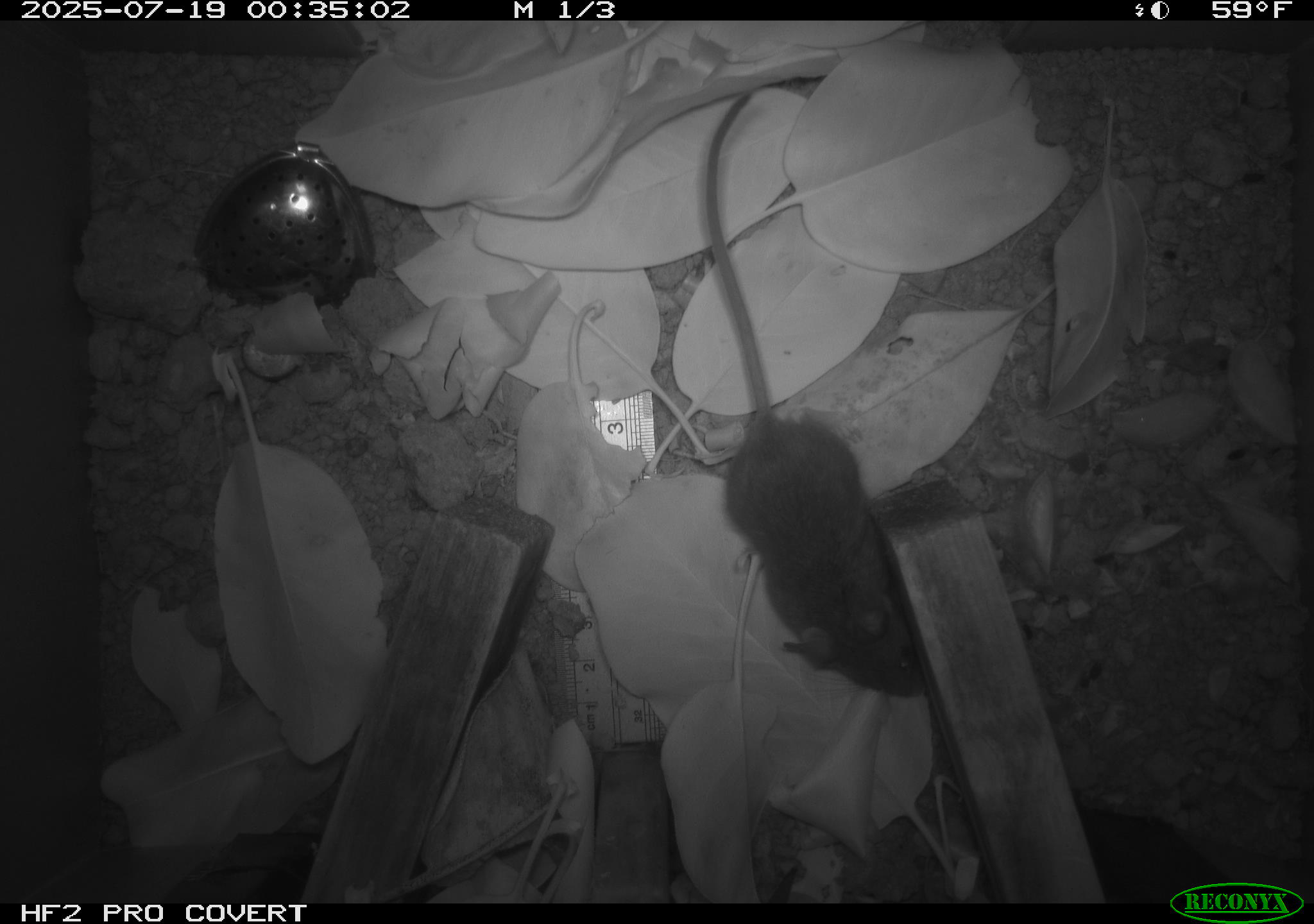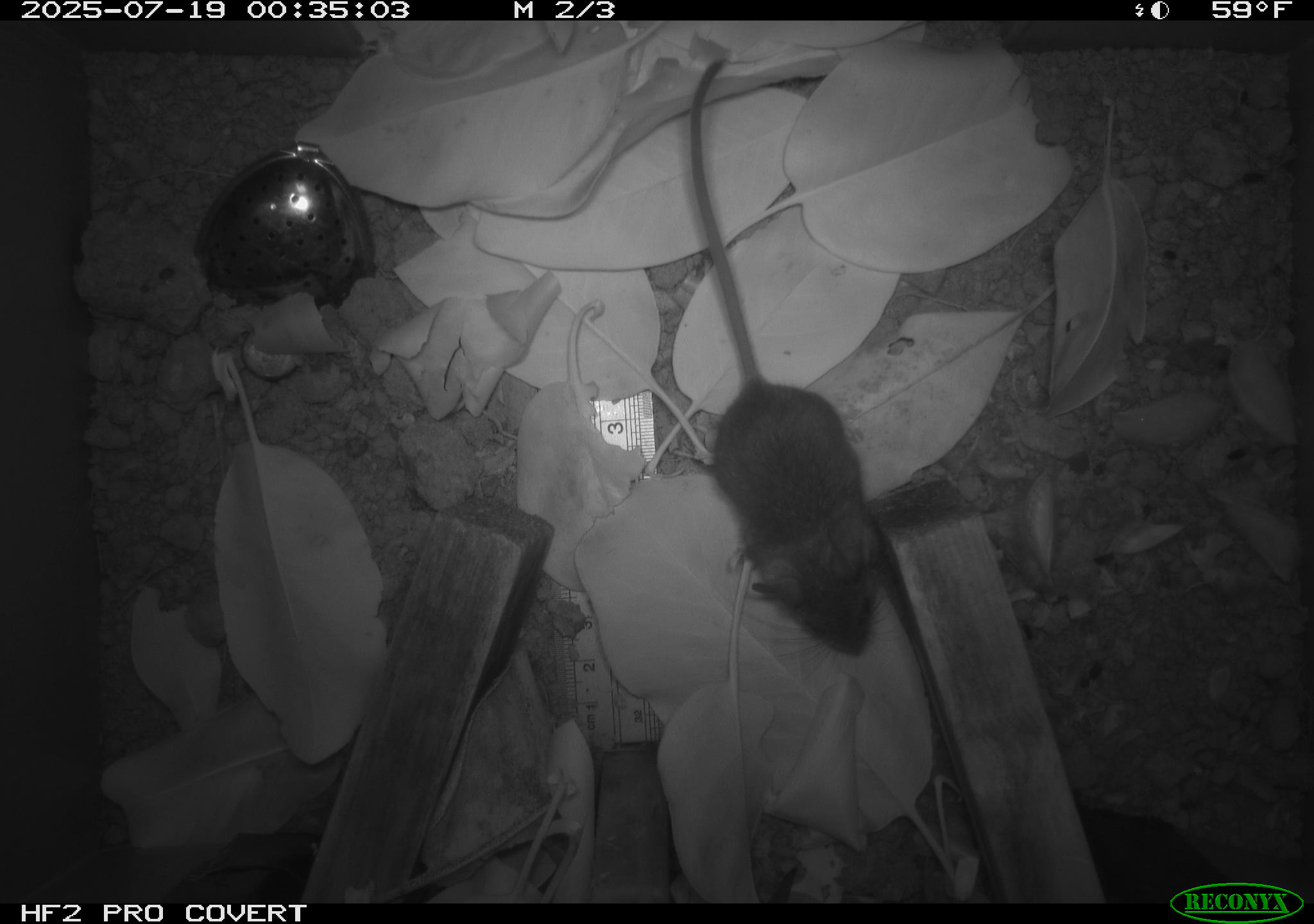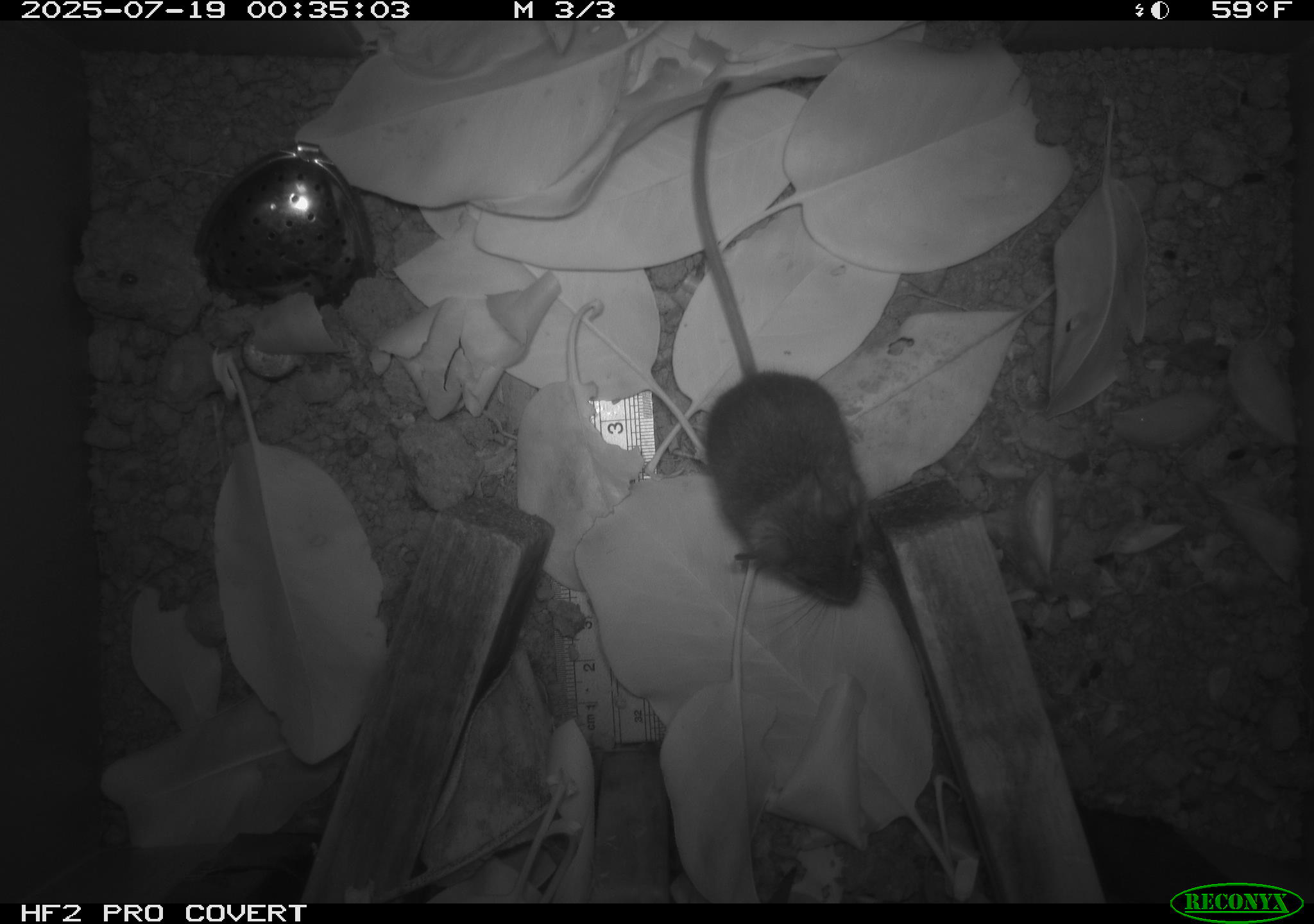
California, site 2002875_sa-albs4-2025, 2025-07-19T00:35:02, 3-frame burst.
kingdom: Animalia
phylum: Chordata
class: Mammalia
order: Rodentia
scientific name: Rodentia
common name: mouse species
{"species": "mouse species (Rodentia)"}